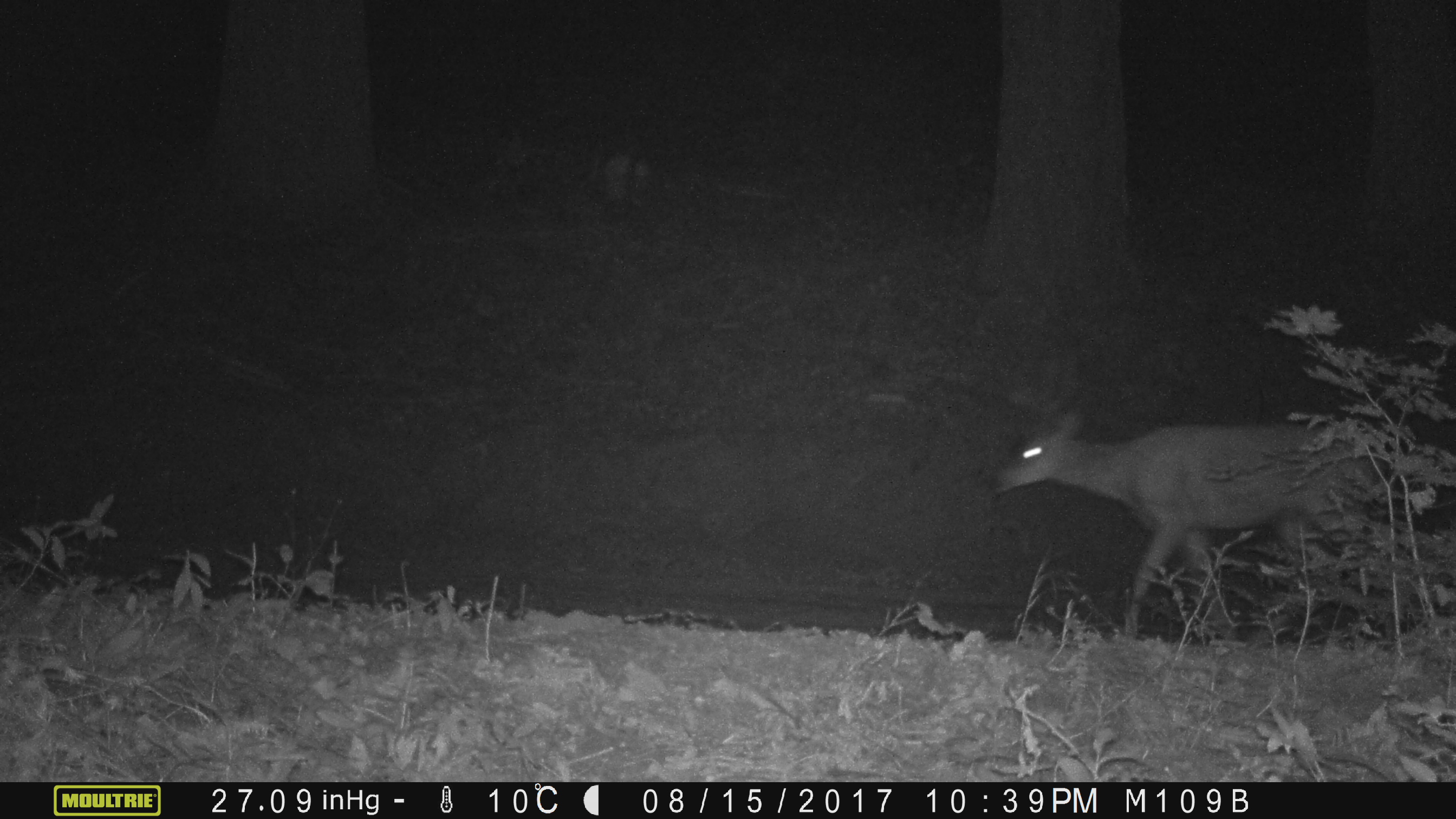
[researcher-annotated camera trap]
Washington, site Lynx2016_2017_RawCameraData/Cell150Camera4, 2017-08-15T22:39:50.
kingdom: Animalia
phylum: Chordata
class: Mammalia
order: Artiodactyla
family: Cervidae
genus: Odocoileus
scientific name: Odocoileus hemionus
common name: mule deer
Odocoileus hemionus (mule deer). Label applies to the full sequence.